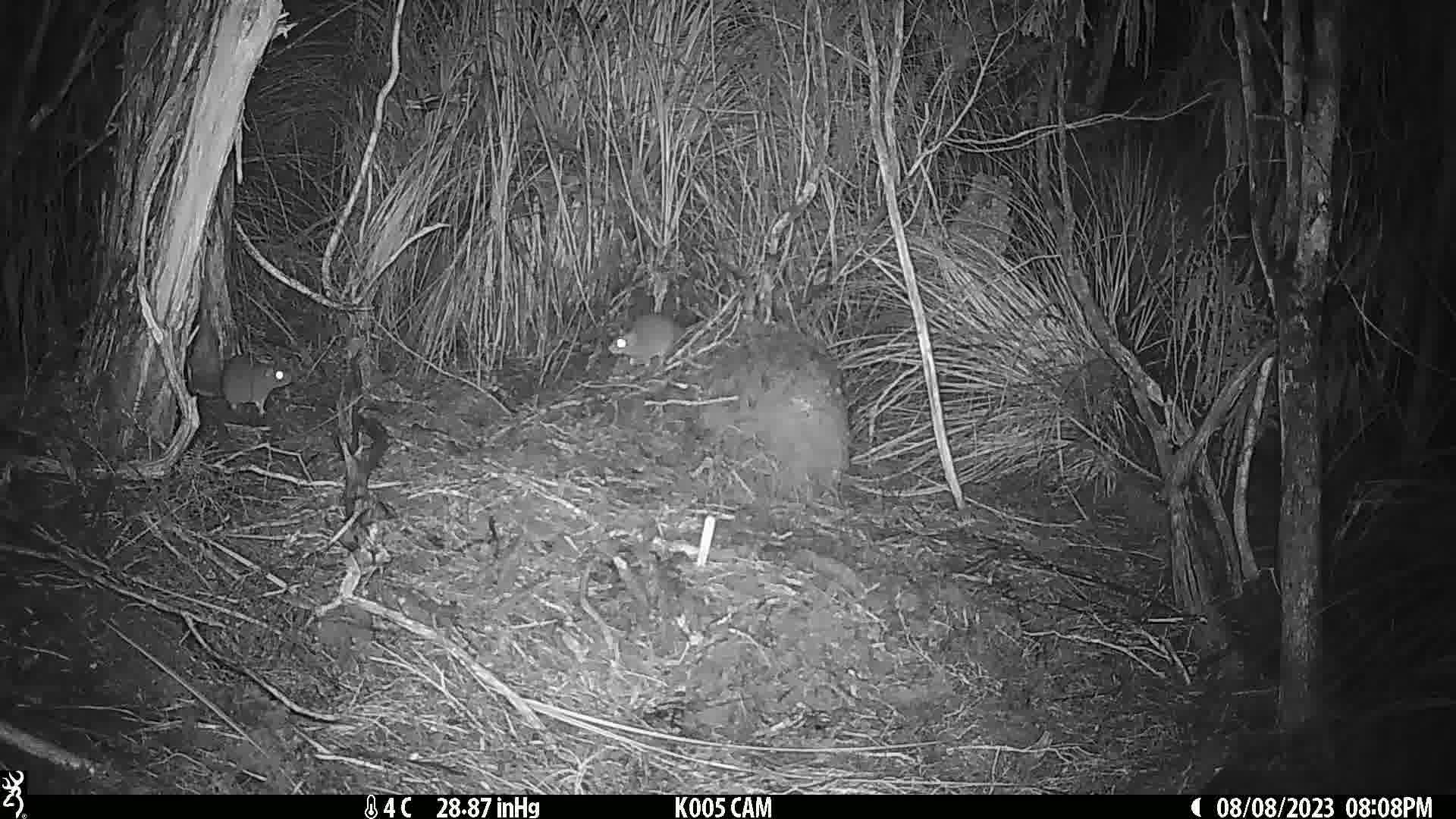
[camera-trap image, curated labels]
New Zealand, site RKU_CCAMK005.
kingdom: Animalia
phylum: Chordata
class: Mammalia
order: Rodentia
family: Muridae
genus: Rattus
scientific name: Rattus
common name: rat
Rat (Rattus).